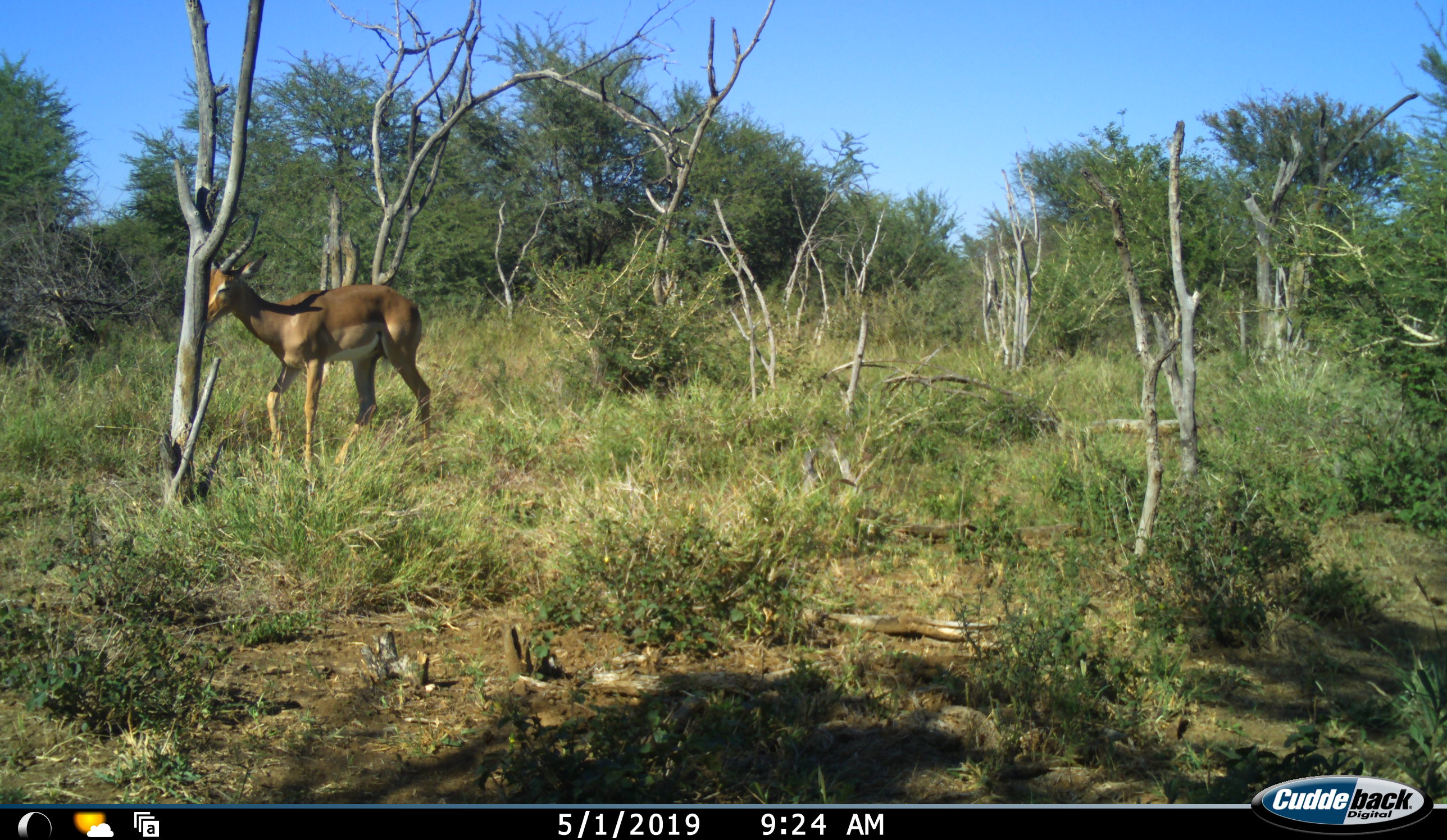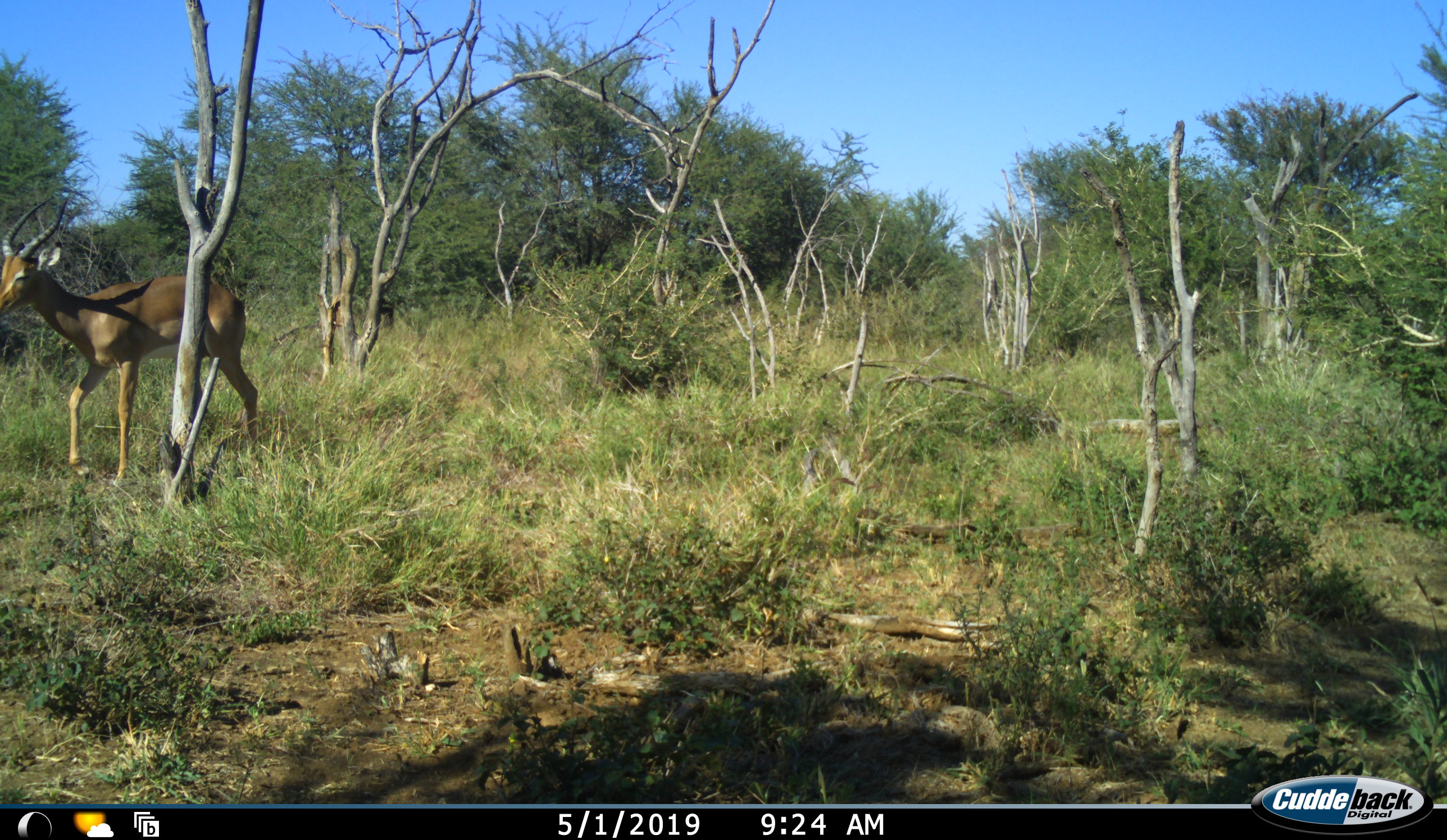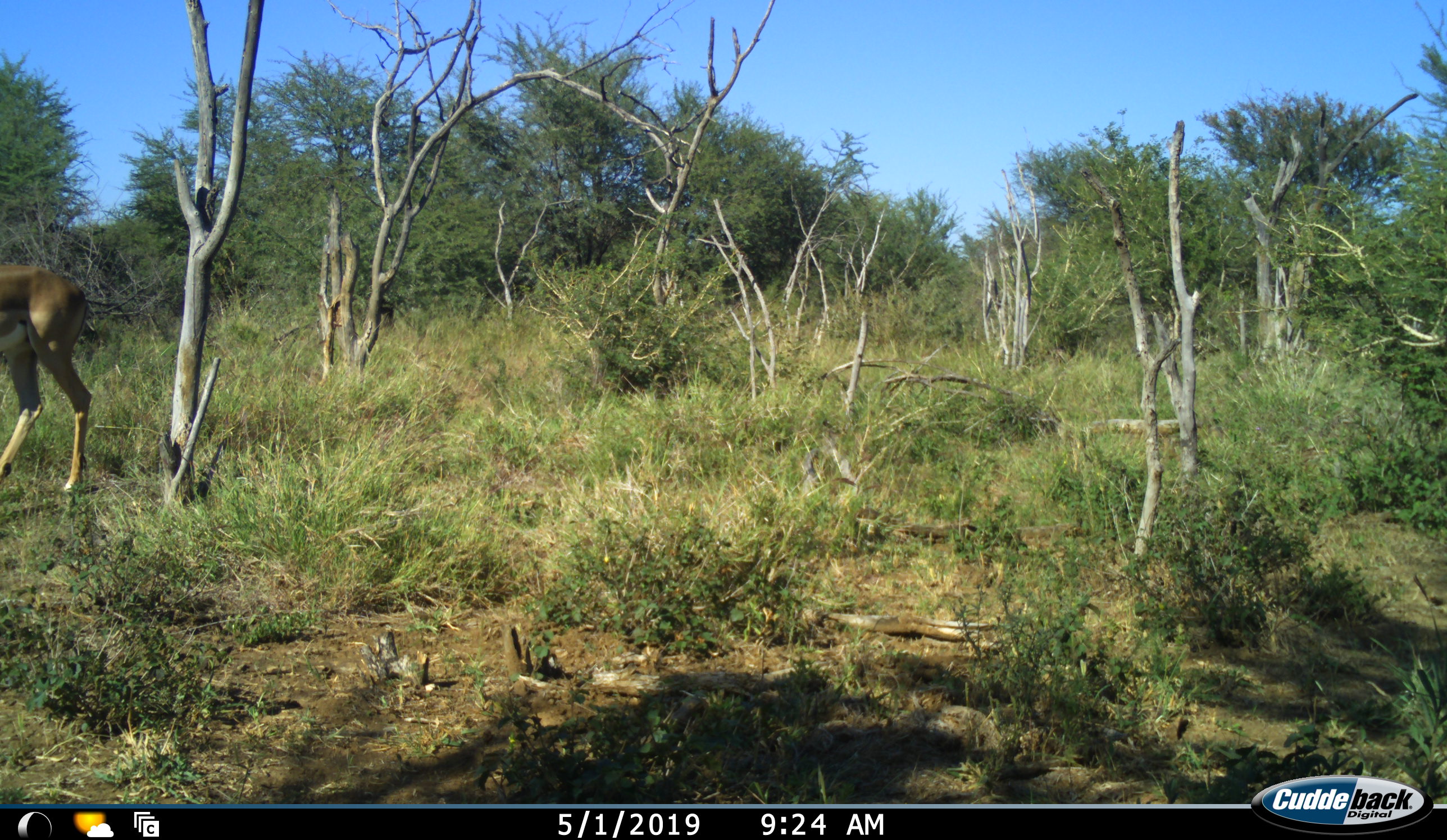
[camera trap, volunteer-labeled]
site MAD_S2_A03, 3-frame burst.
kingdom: Animalia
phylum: Chordata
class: Mammalia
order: Artiodactyla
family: Bovidae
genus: Aepyceros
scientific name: Aepyceros melampus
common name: impala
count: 1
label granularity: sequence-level